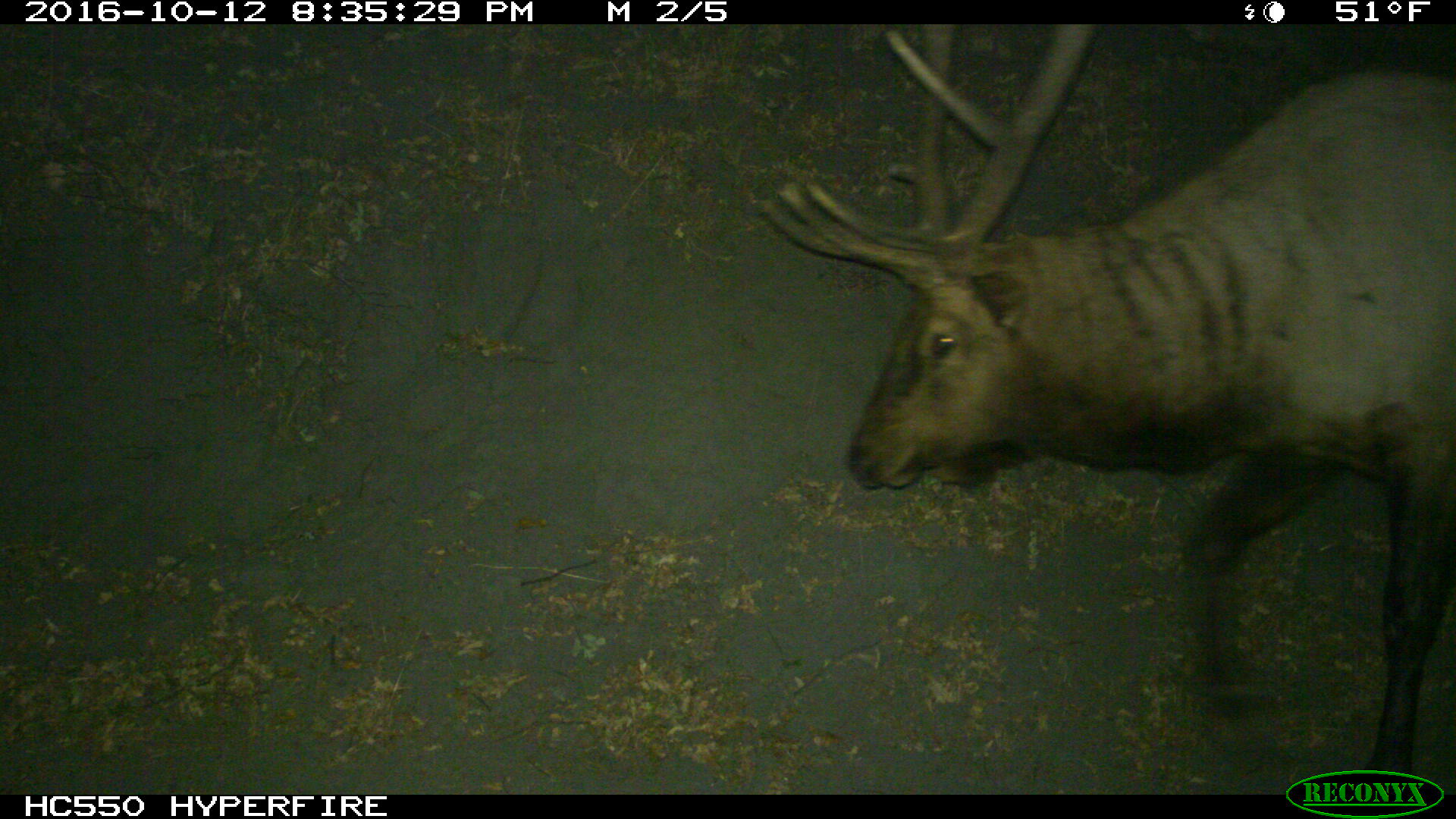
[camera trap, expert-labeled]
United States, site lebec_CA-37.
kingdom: Animalia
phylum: Chordata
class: Mammalia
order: Artiodactyla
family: Cervidae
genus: Cervus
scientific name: Cervus canadensis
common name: elk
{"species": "Cervus canadensis (elk)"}